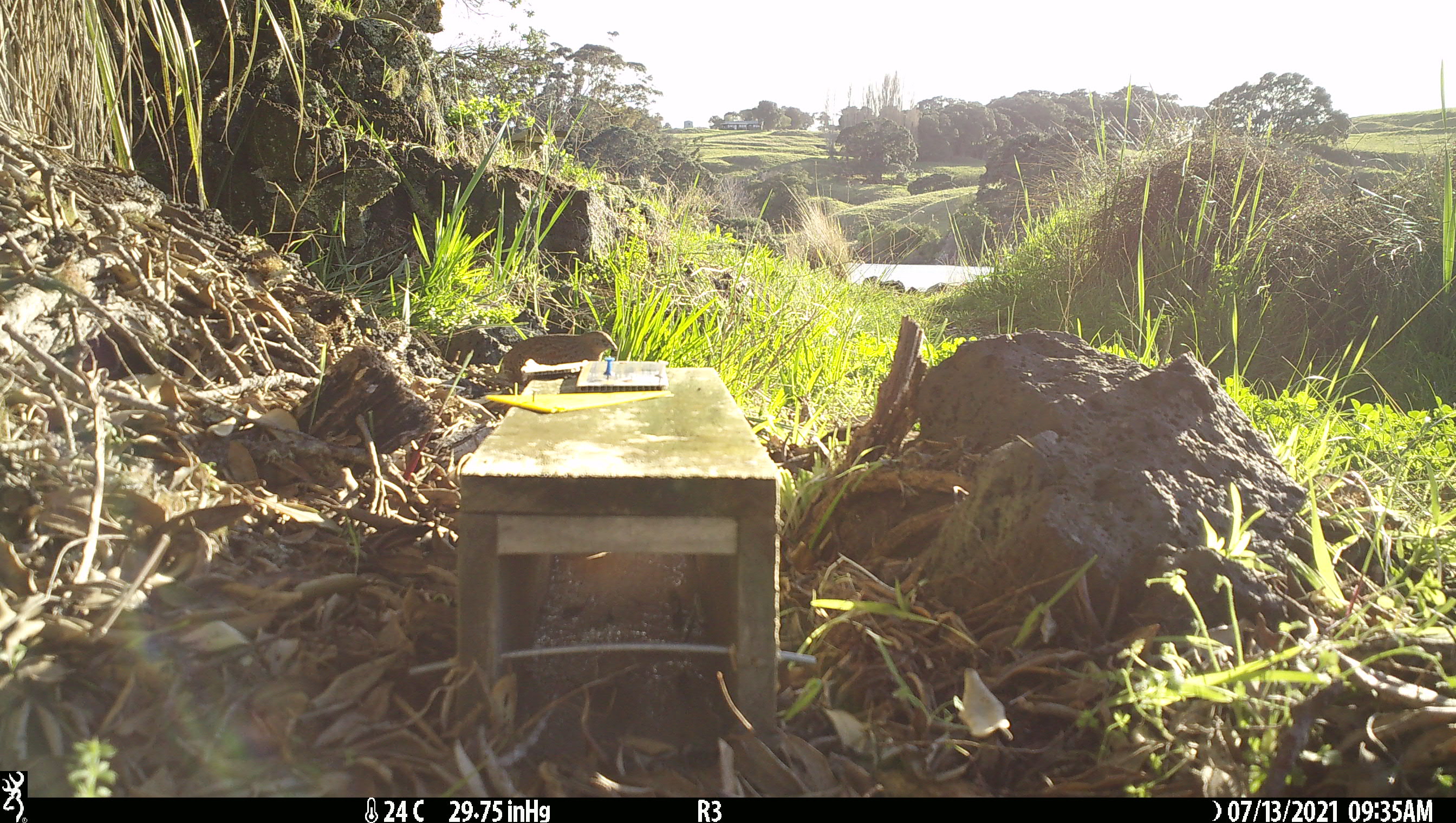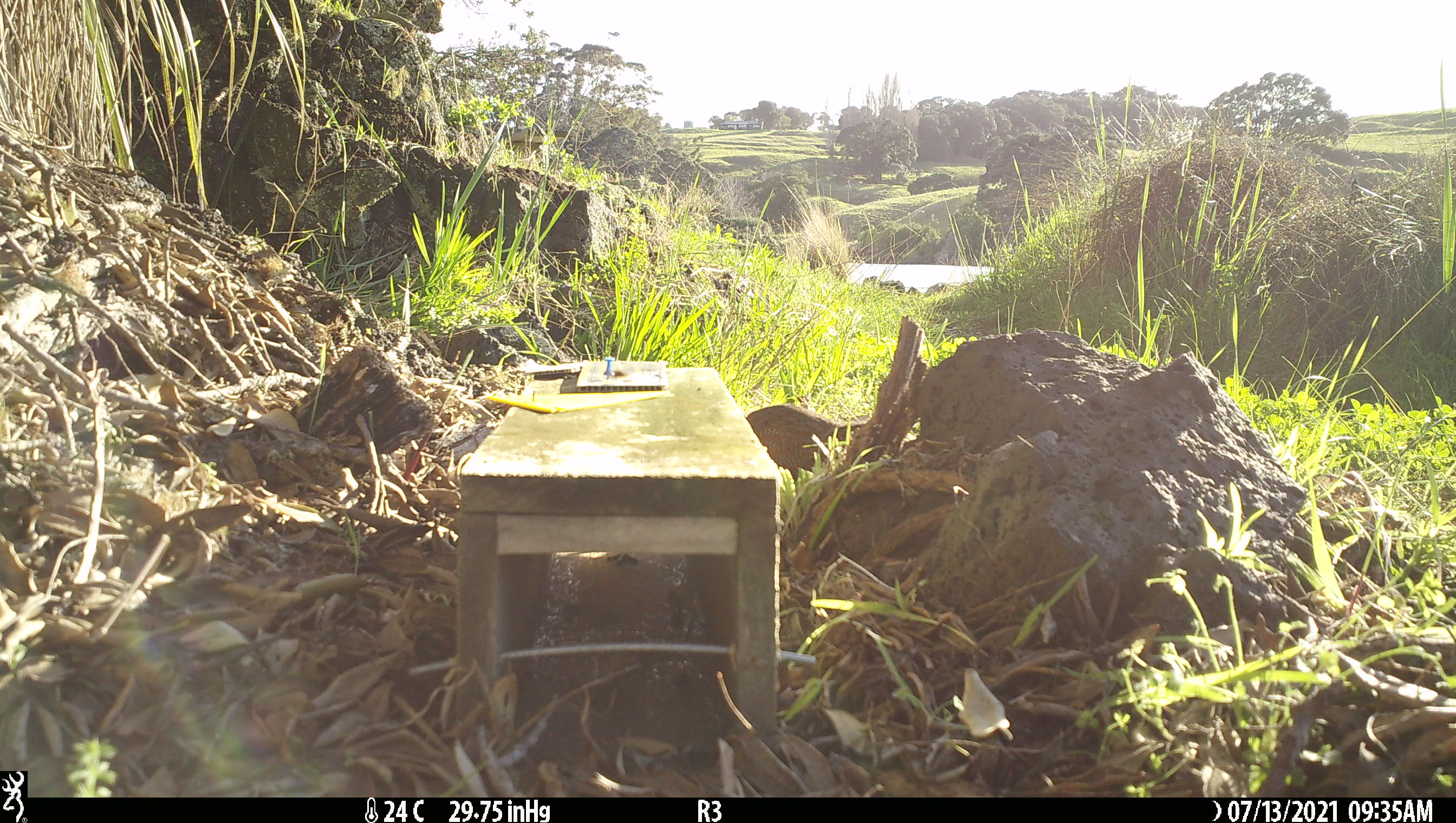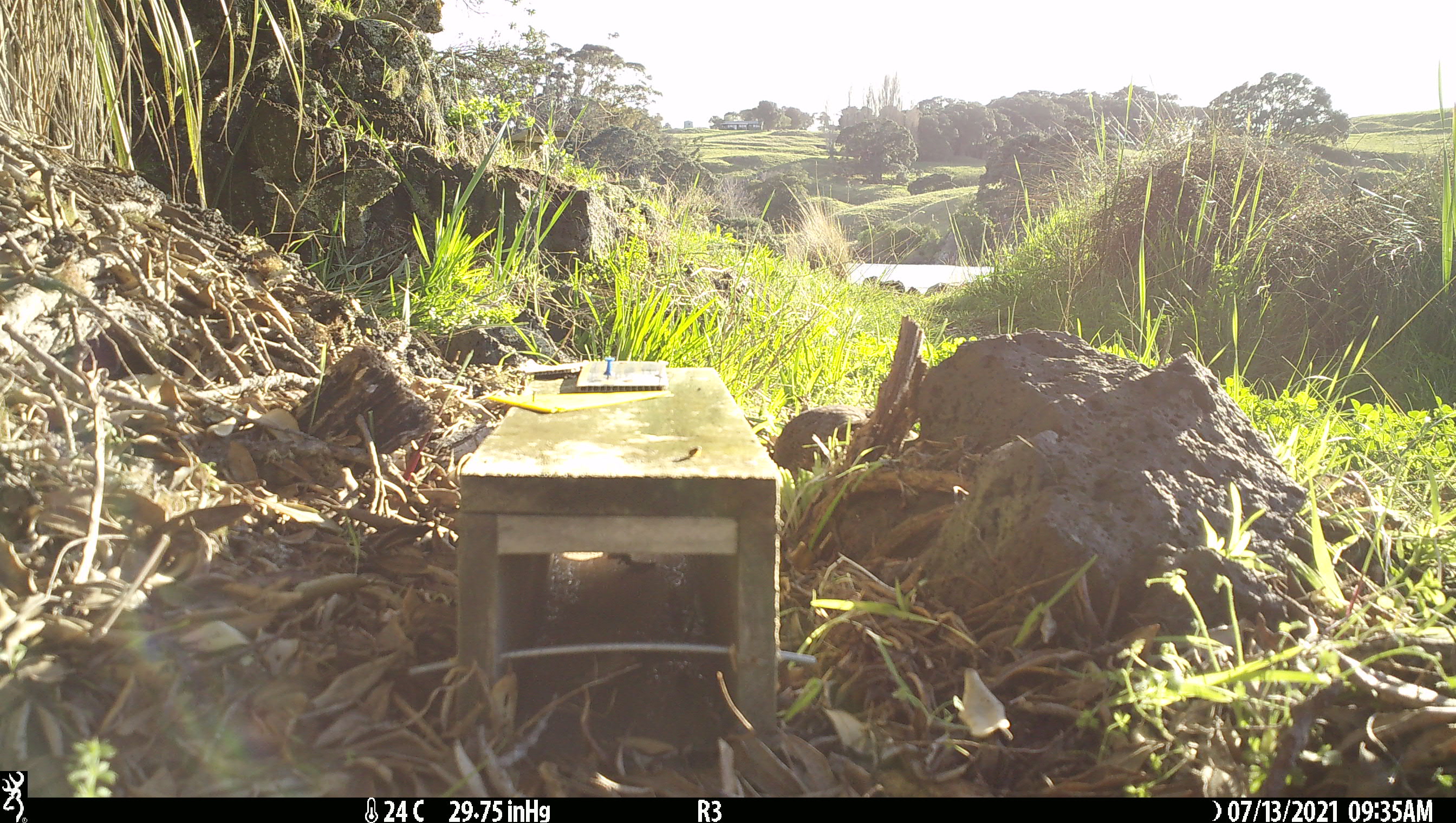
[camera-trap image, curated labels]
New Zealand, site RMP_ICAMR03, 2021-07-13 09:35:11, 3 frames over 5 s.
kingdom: Animalia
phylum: Chordata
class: Aves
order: Galliformes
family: Phasianidae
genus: Synoicus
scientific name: Synoicus ypsilophorus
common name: brown quail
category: quail brown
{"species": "quail brown (brown quail) (Synoicus ypsilophorus)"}